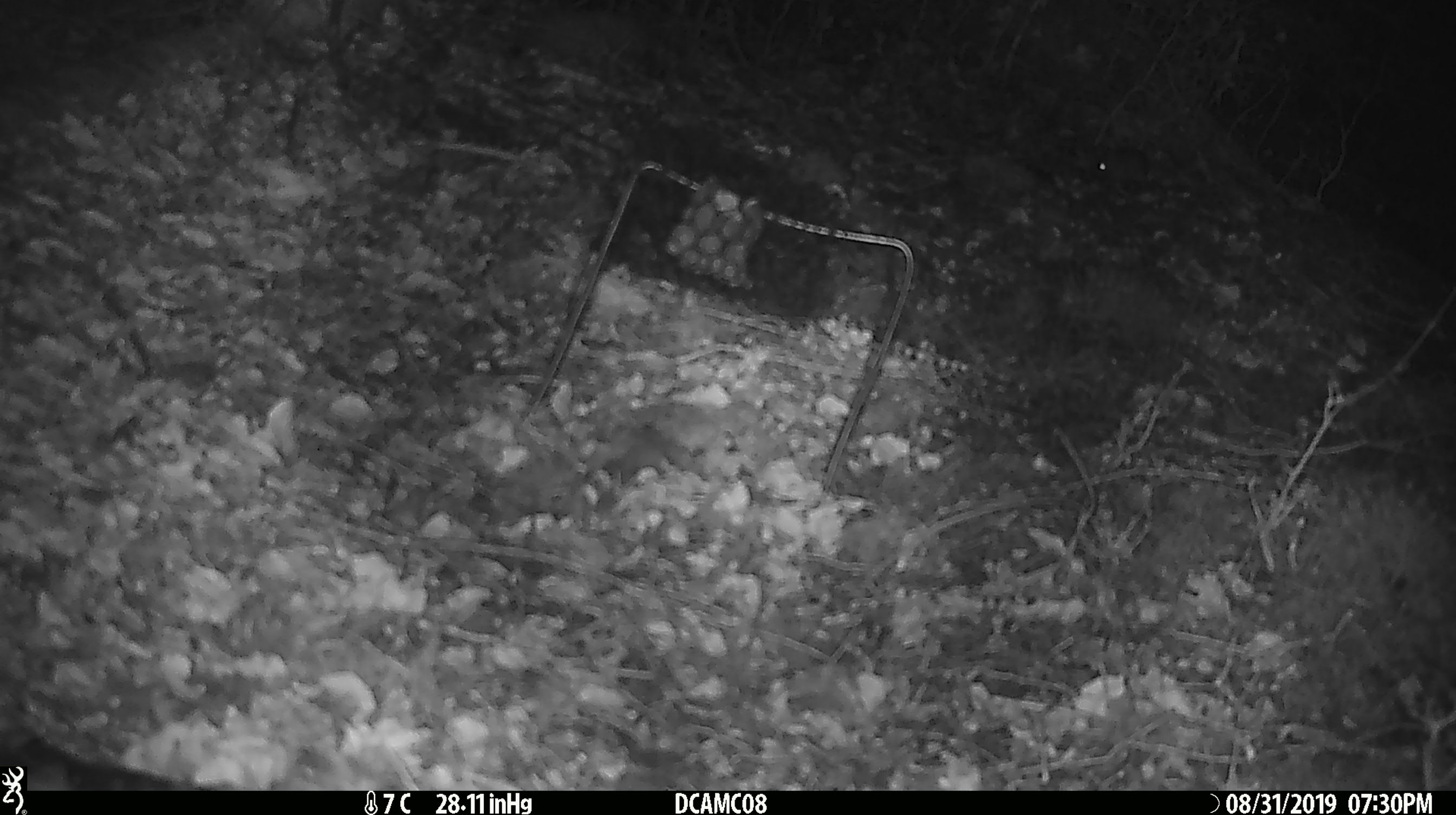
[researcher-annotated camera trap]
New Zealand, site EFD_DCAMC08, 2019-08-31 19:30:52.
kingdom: Animalia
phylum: Chordata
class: Mammalia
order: Rodentia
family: Muridae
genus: Mus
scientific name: Mus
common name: mouse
Mouse (Mus).